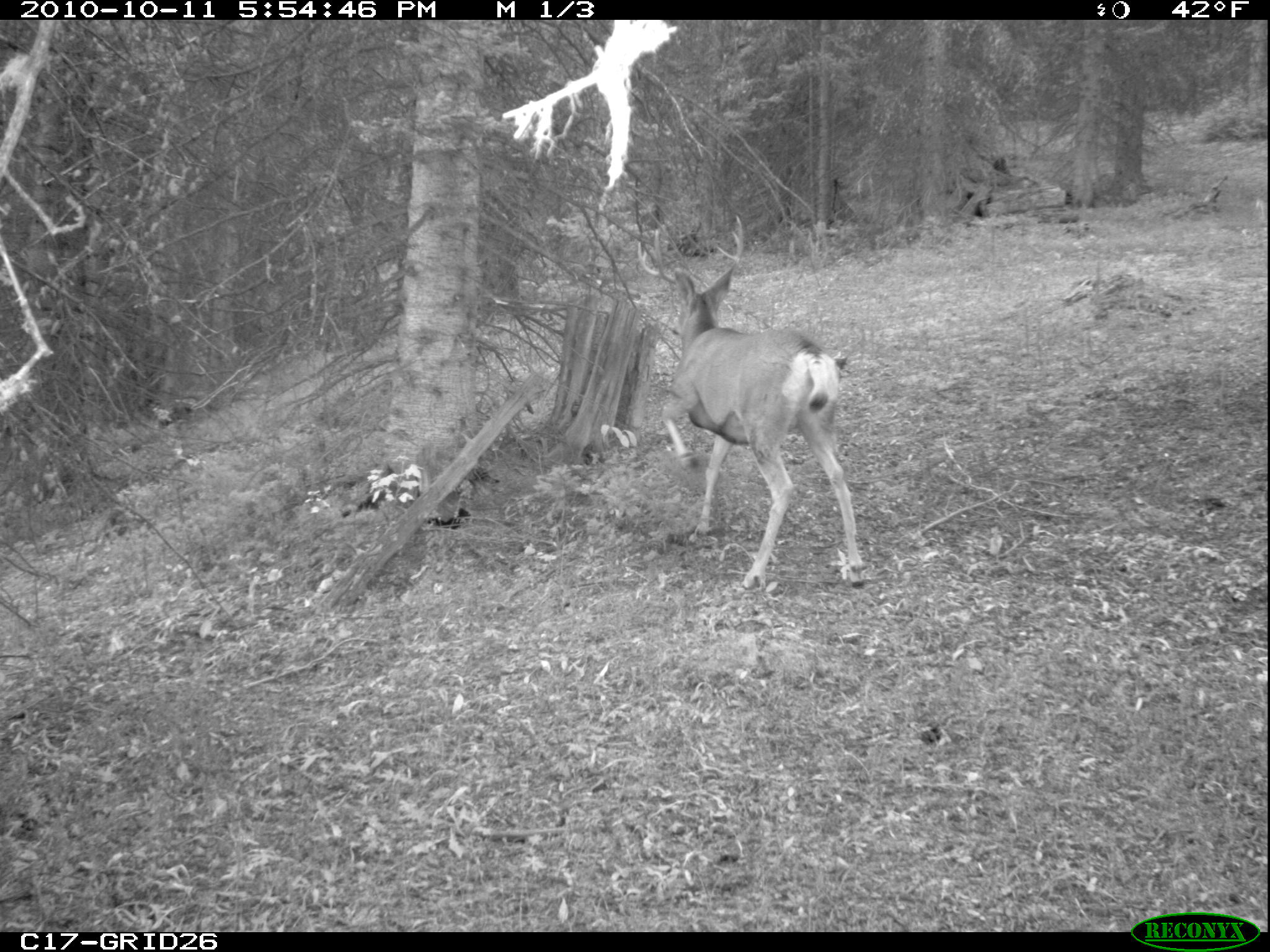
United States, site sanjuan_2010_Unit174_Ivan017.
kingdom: Animalia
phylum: Chordata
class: Mammalia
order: Artiodactyla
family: Cervidae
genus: Odocoileus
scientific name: Odocoileus hemionus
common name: mule deer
Odocoileus hemionus (mule deer).